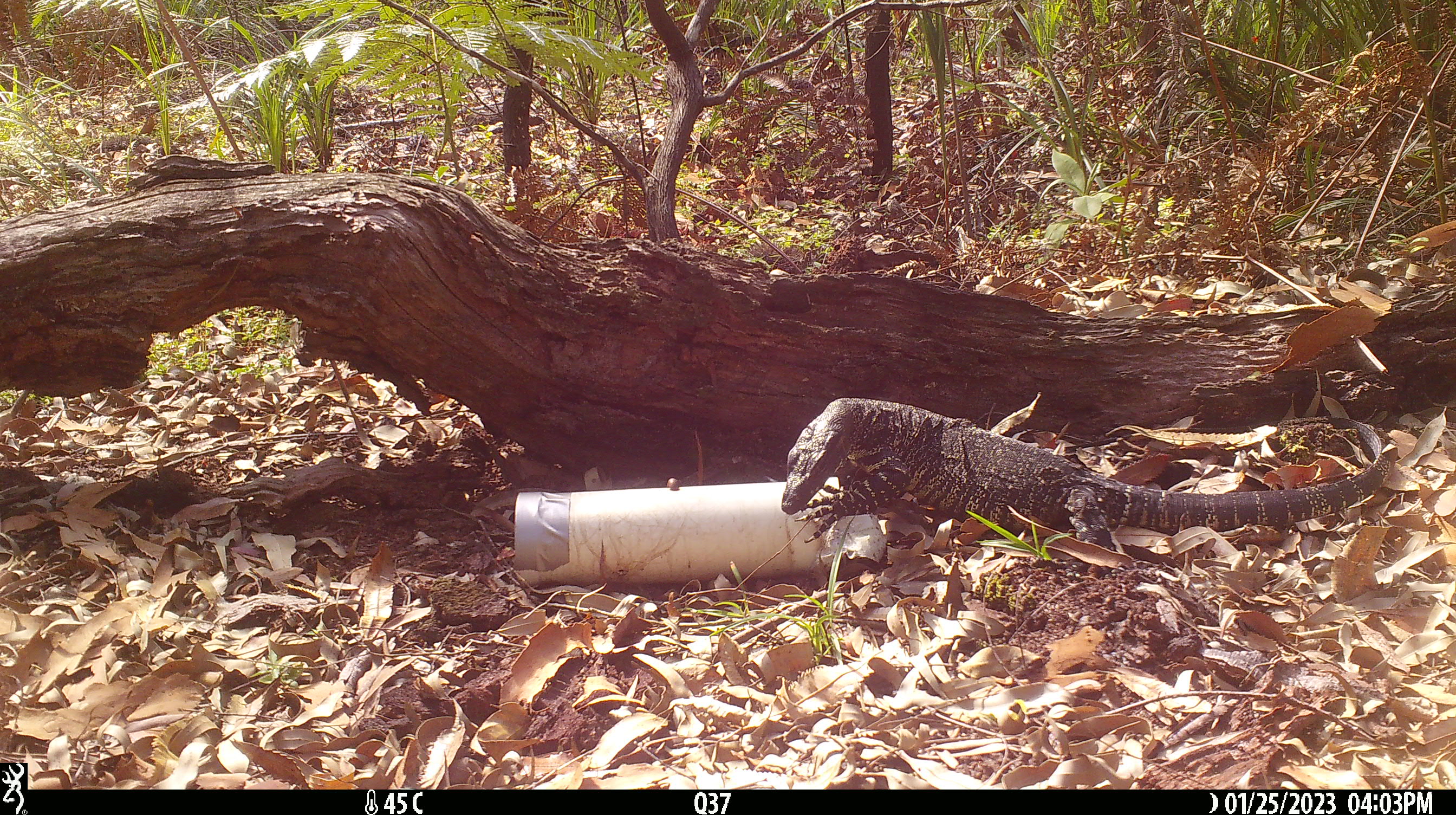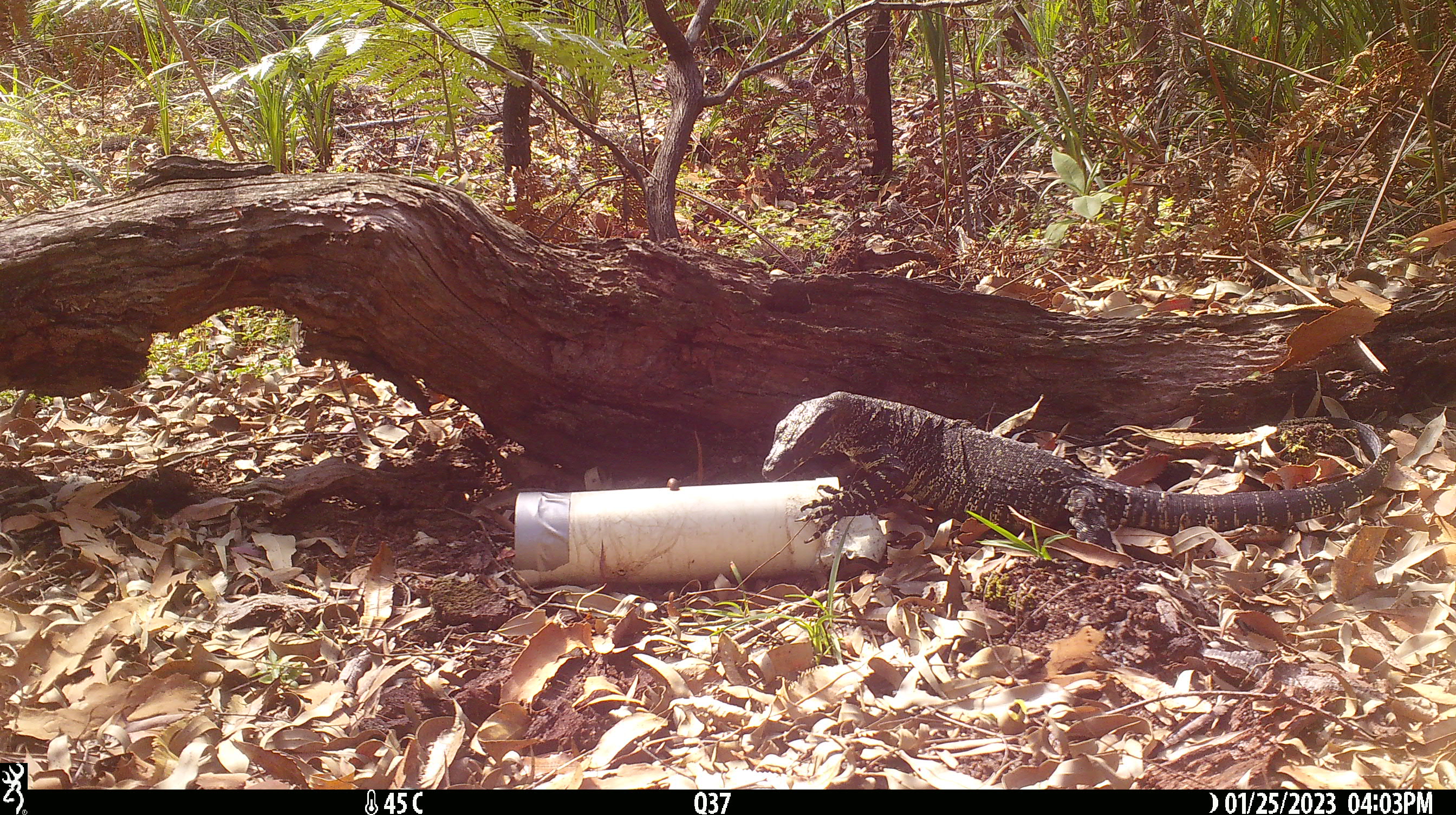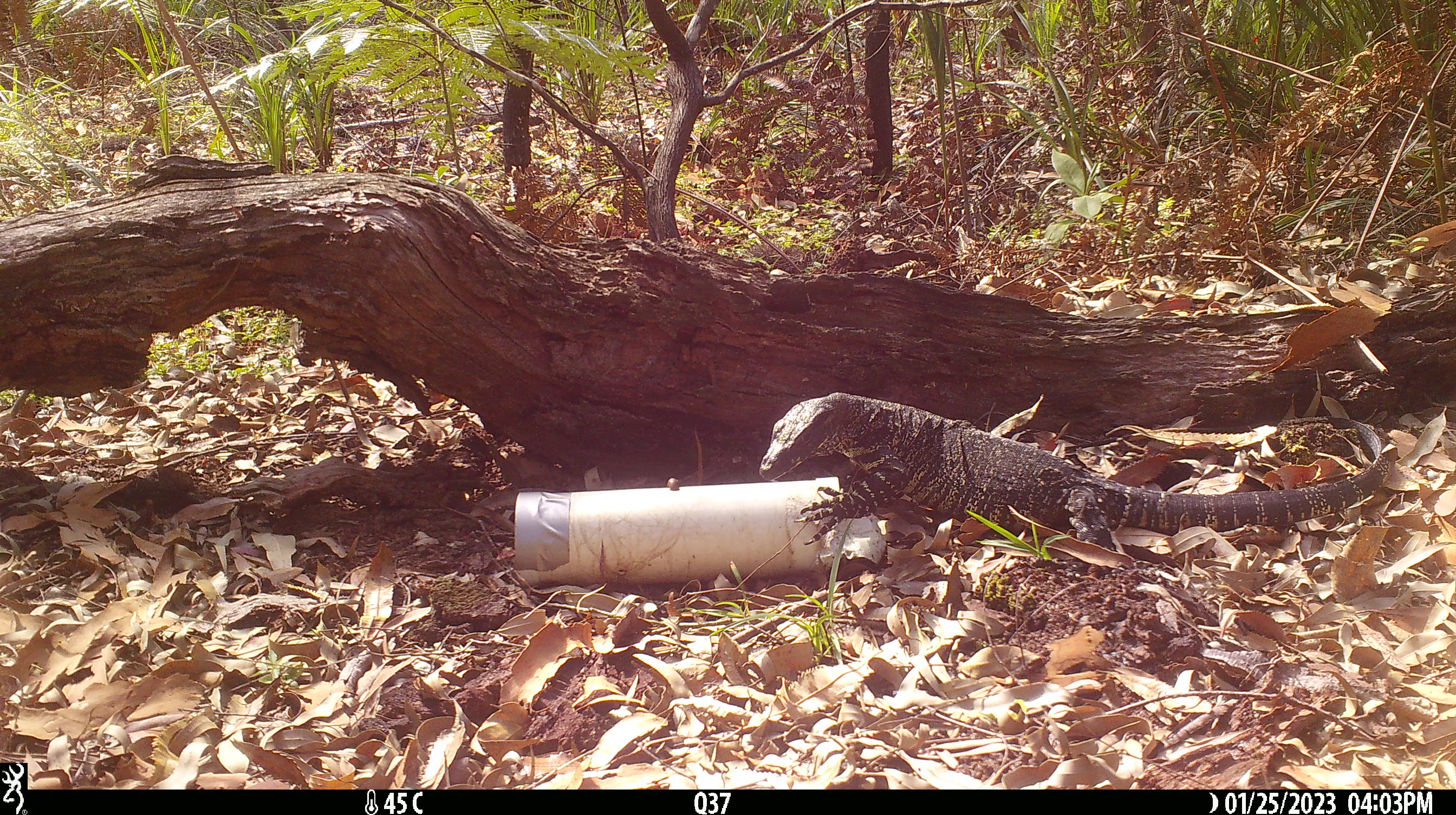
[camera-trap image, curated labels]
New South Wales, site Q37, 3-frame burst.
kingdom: Animalia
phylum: Chordata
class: Reptilia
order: Squamata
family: Varanidae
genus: Varanus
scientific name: Varanus varius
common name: lace monitor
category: goanna